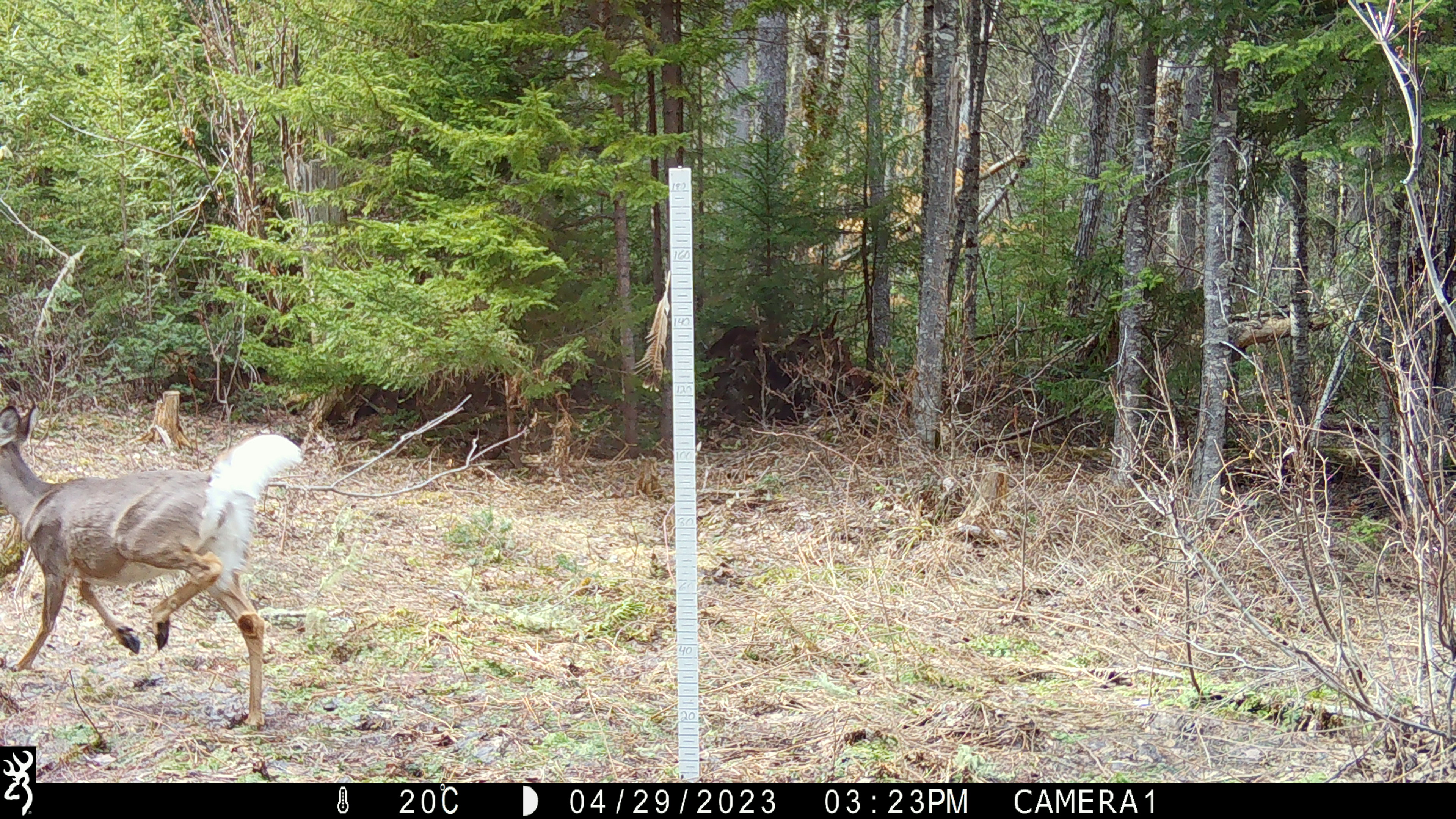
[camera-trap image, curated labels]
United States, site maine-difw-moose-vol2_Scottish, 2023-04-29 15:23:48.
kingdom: Animalia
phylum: Chordata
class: Mammalia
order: Artiodactyla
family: Cervidae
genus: Odocoileus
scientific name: Odocoileus virginianus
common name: white-tailed deer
White-tailed deer (Odocoileus virginianus).